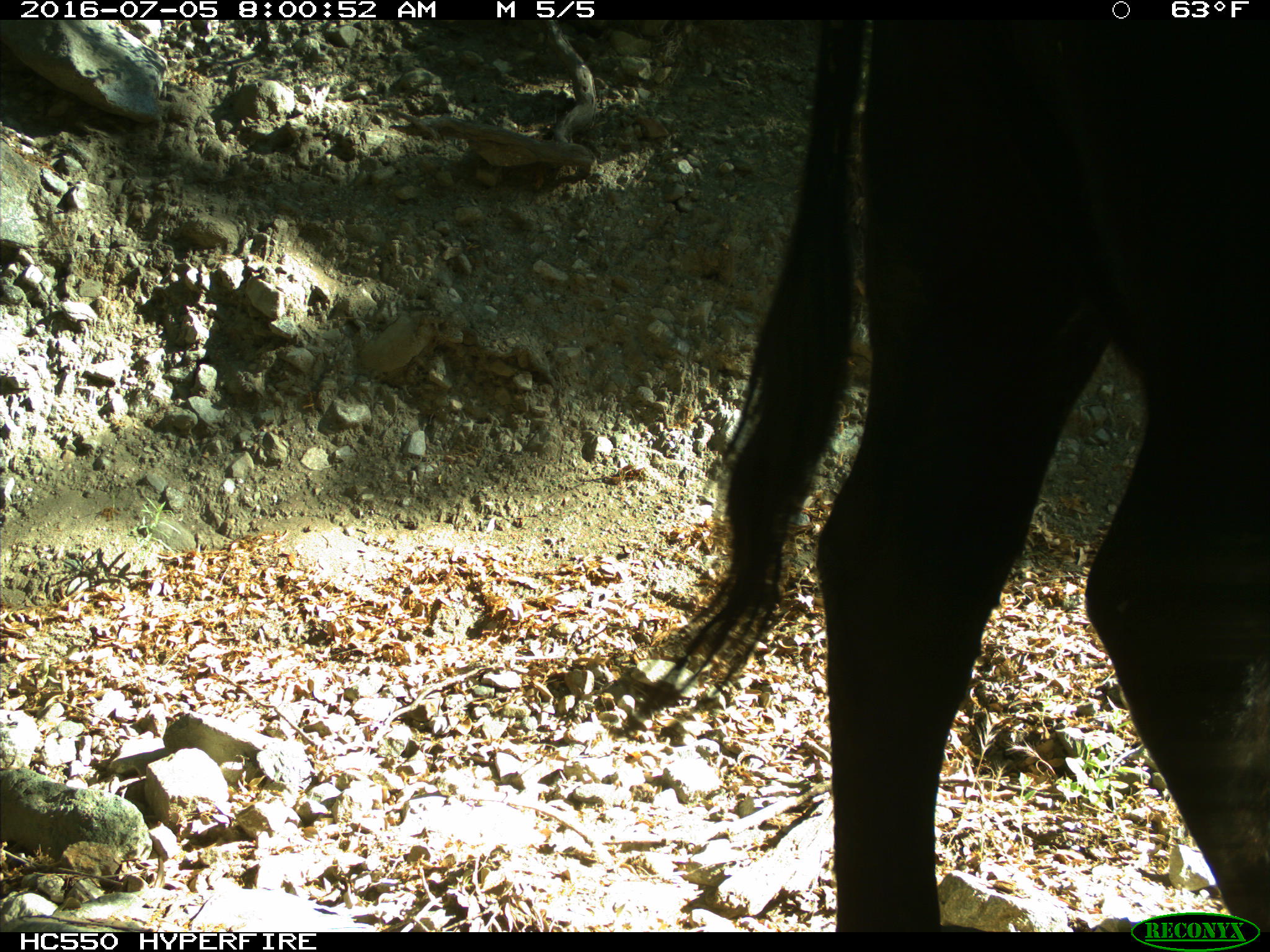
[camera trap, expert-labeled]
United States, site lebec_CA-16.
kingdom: Animalia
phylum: Chordata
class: Mammalia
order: Artiodactyla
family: Bovidae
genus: Bos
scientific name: Bos taurus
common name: domestic cow